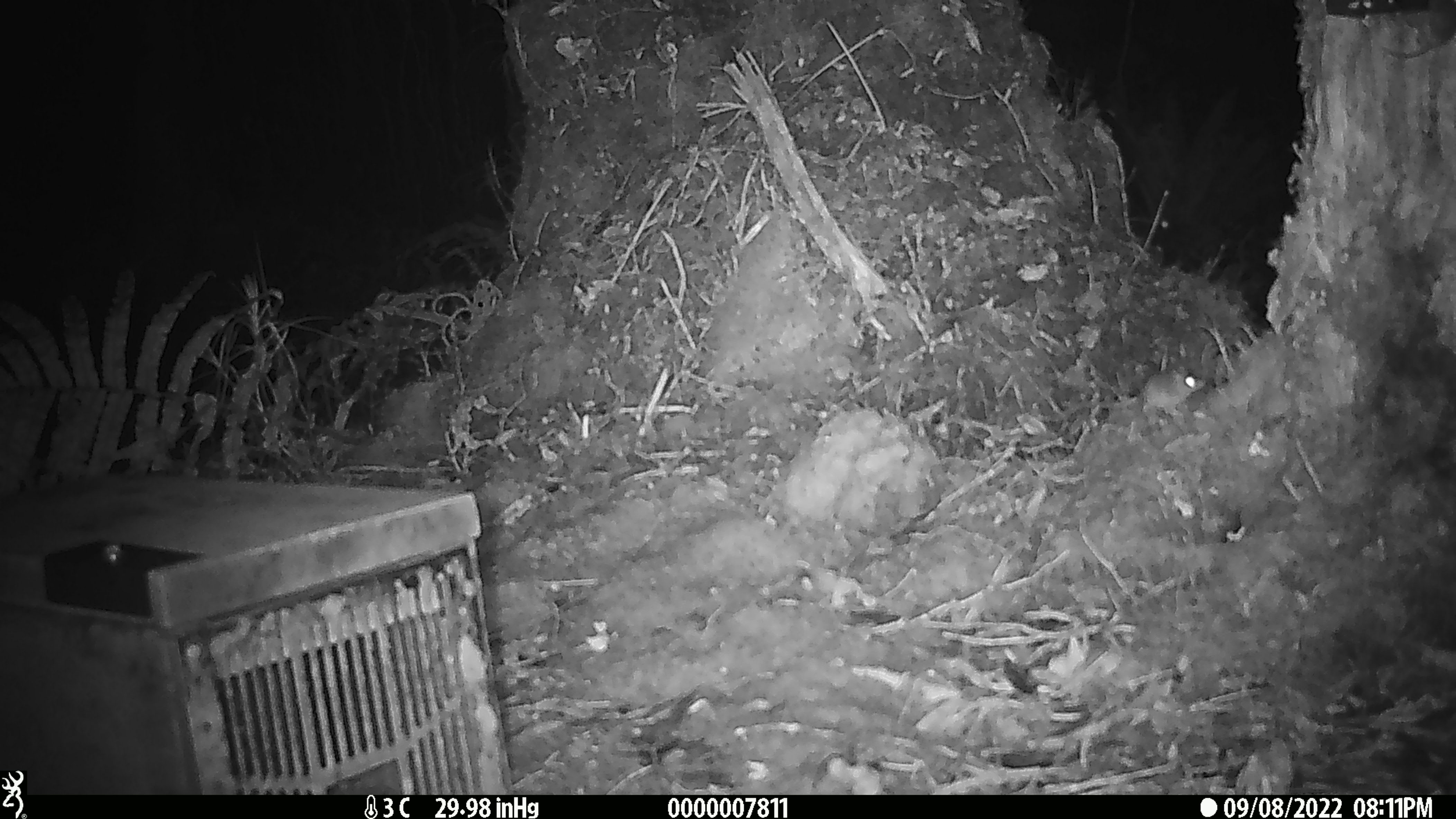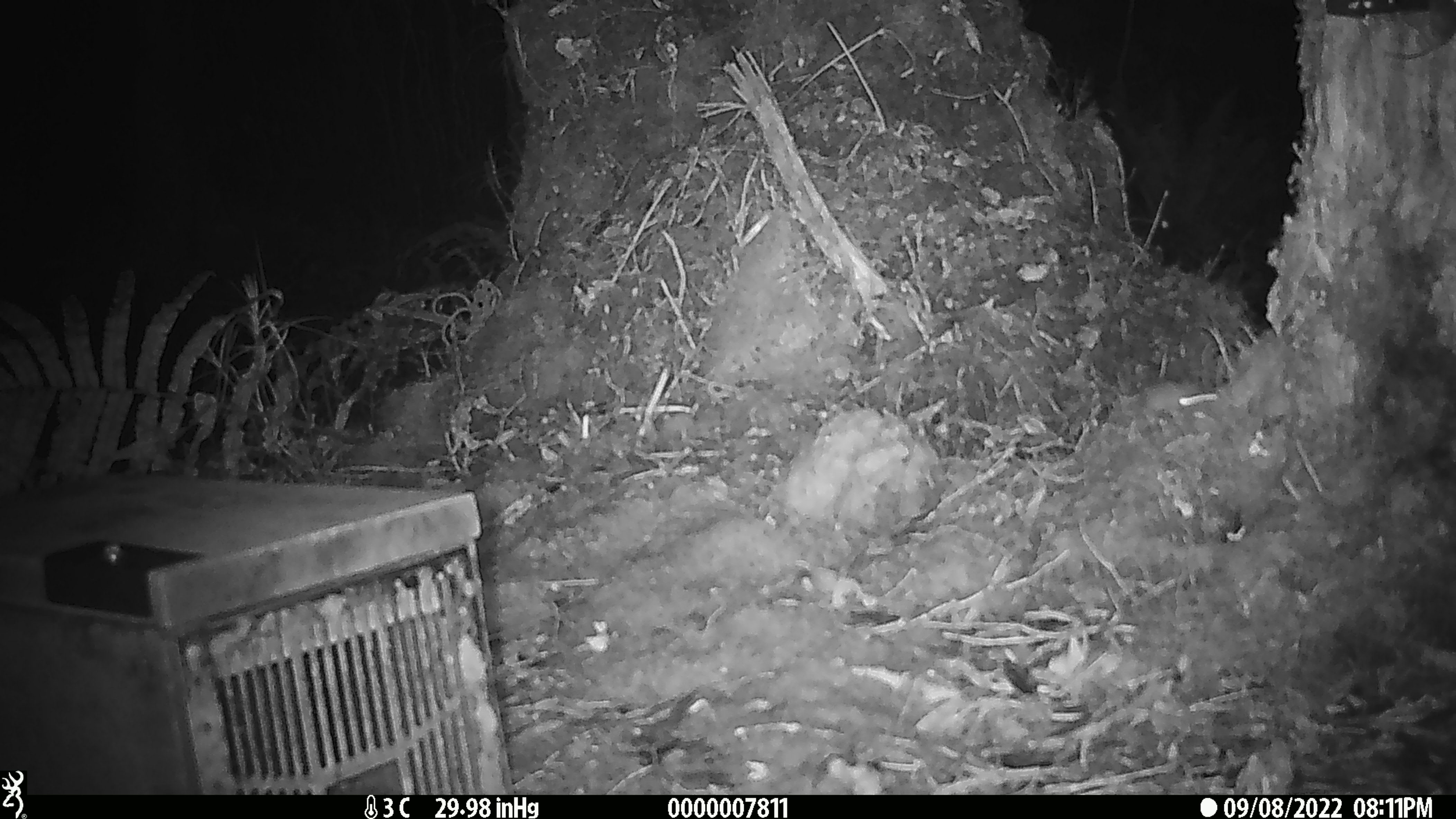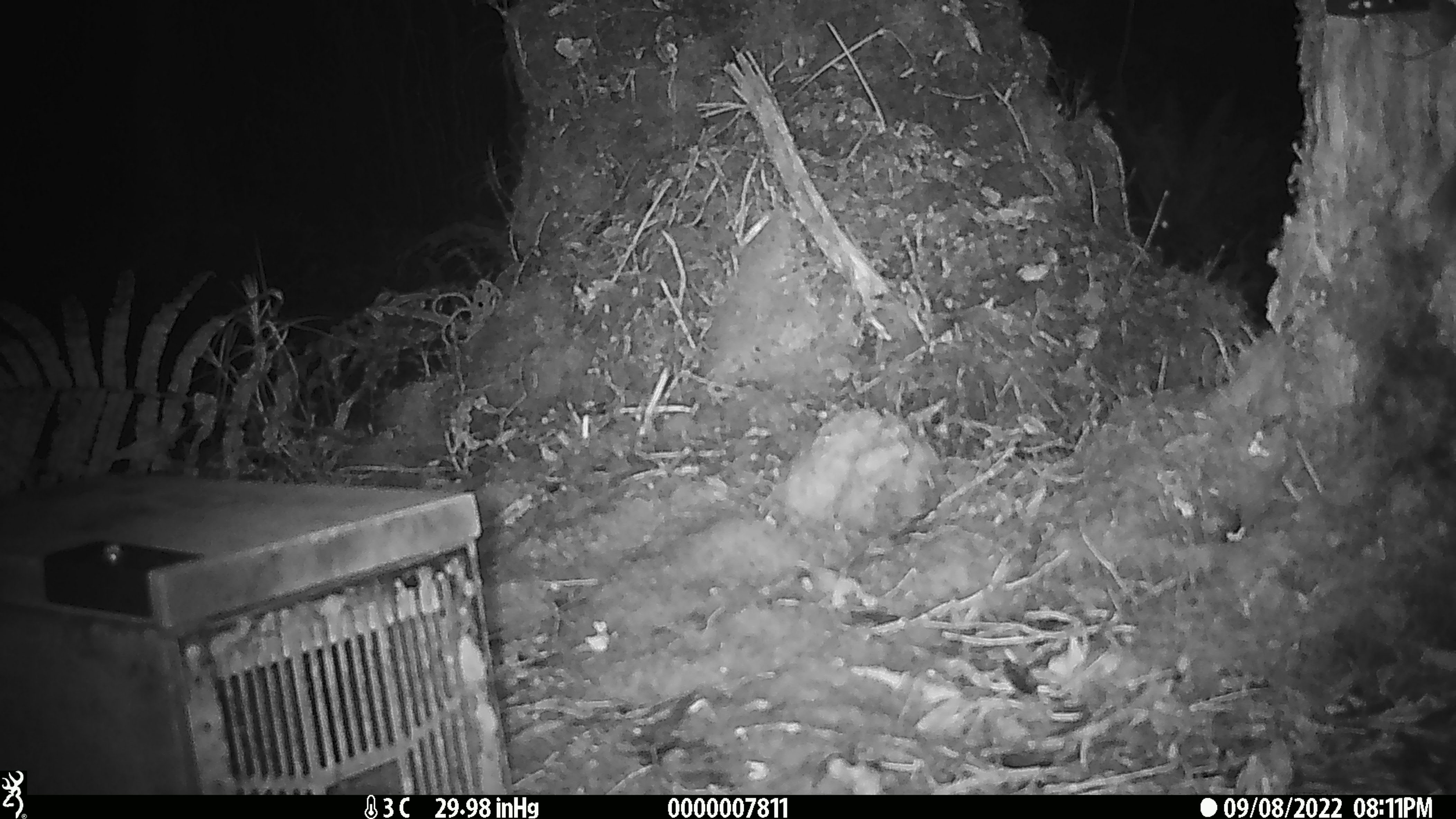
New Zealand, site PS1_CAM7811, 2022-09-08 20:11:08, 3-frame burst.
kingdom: Animalia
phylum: Chordata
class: Mammalia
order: Rodentia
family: Muridae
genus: Mus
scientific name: Mus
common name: mouse